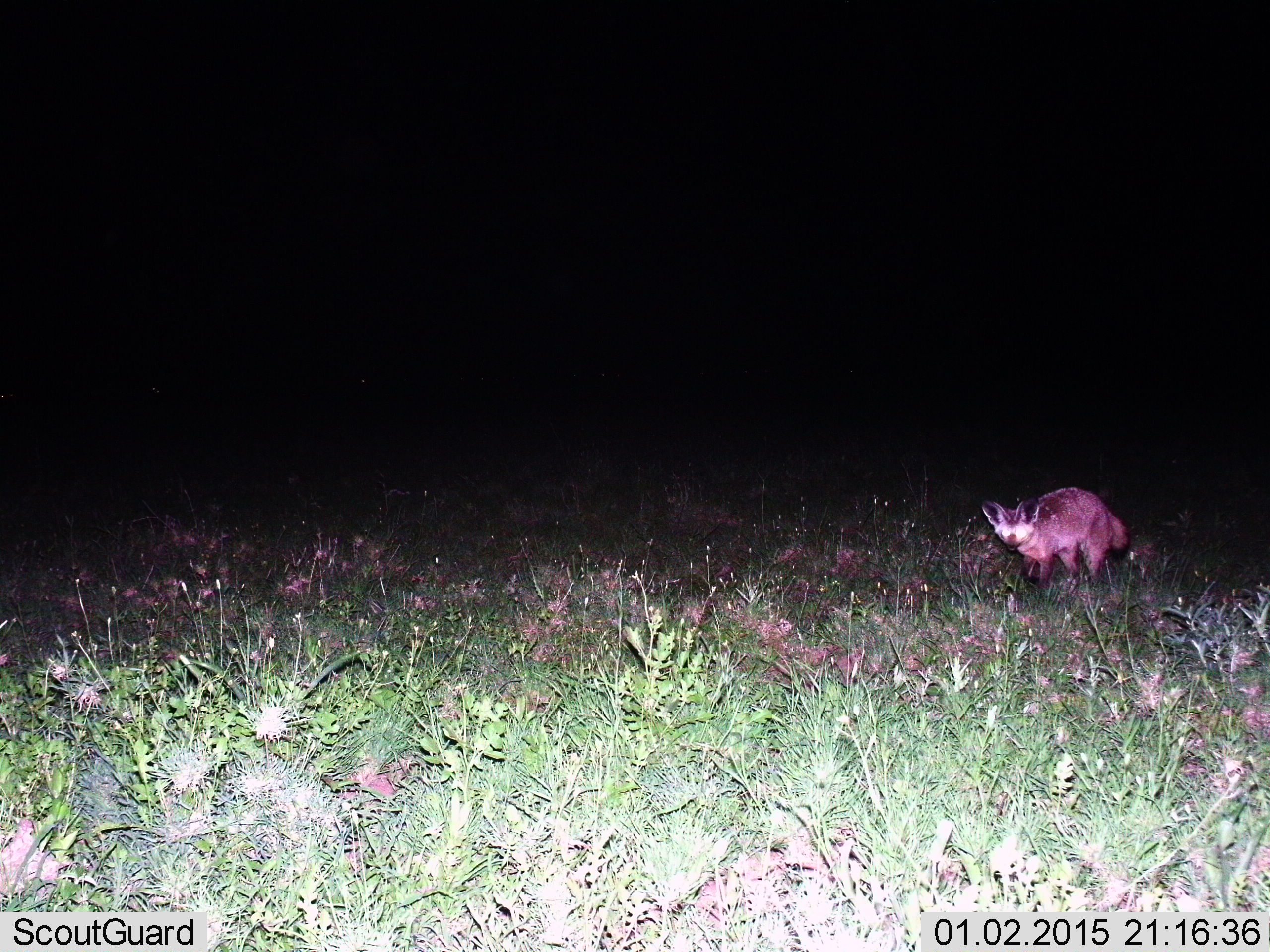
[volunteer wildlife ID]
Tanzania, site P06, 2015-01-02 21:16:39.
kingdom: Animalia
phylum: Chordata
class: Mammalia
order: Carnivora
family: Canidae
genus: Otocyon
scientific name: Otocyon megalotis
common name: bat-eared fox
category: batearedfox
Batearedfox (bat-eared fox) (Otocyon megalotis), count 1. Behavior (volunteer vote fractions): standing 90%, resting 0%, moving 10%, interacting 0%. Young present (vote fraction): 0%. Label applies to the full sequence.